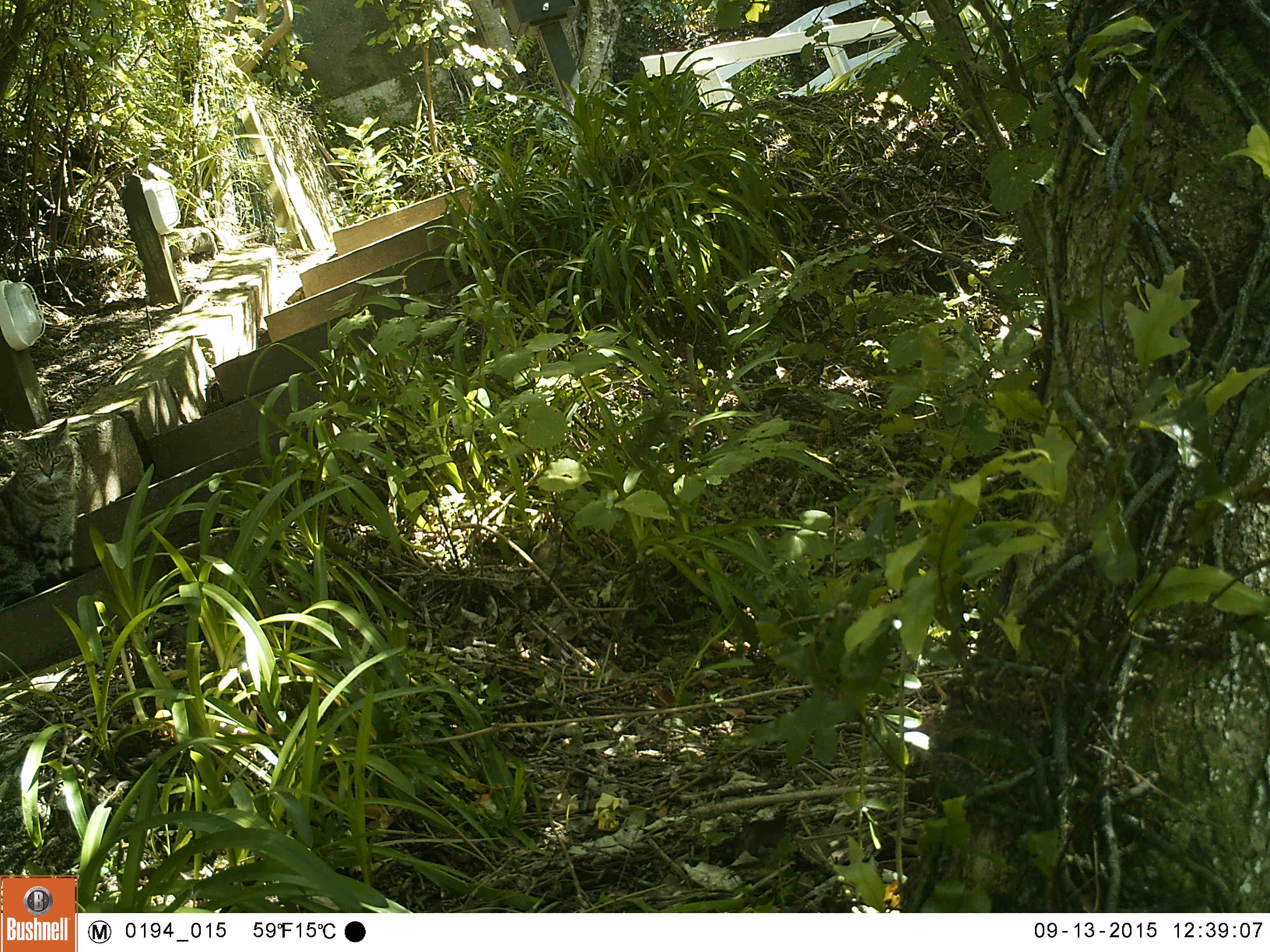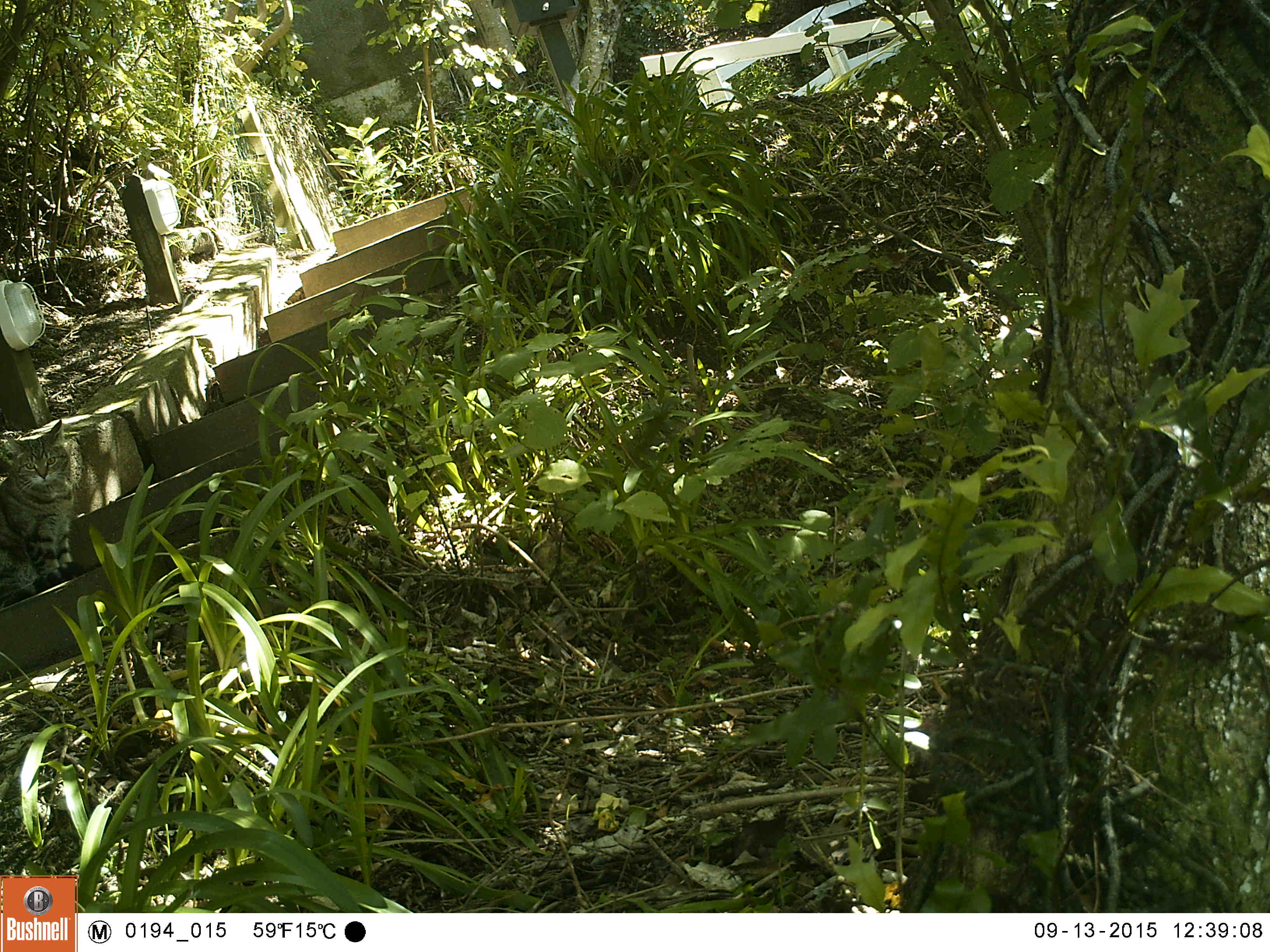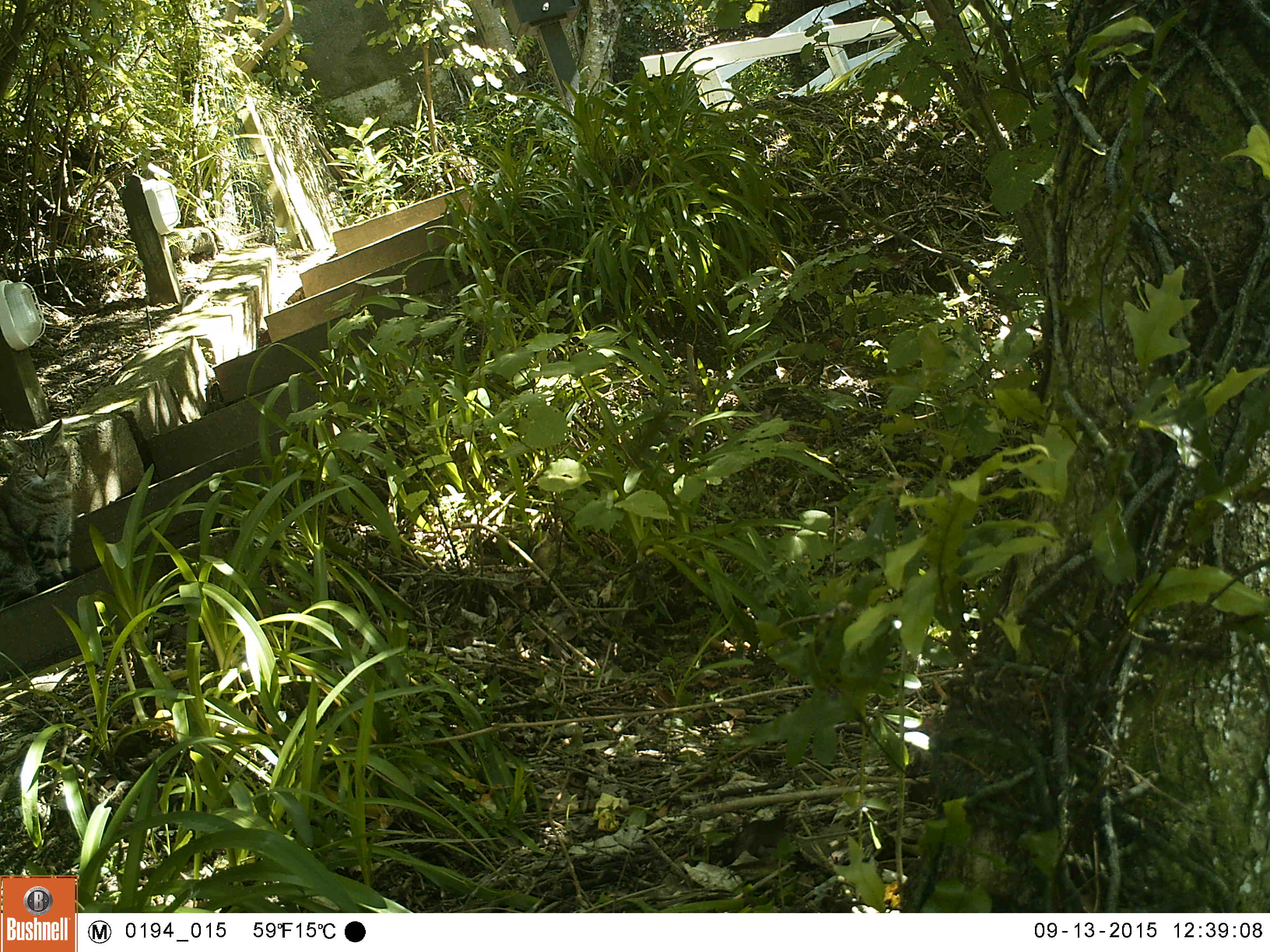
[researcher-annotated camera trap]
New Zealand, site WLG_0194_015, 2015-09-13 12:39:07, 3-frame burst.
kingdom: Animalia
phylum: Chordata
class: Mammalia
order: Carnivora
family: Felidae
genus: Felis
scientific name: Felis catus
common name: domestic cat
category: cat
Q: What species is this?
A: Cat (domestic cat) (Felis catus).